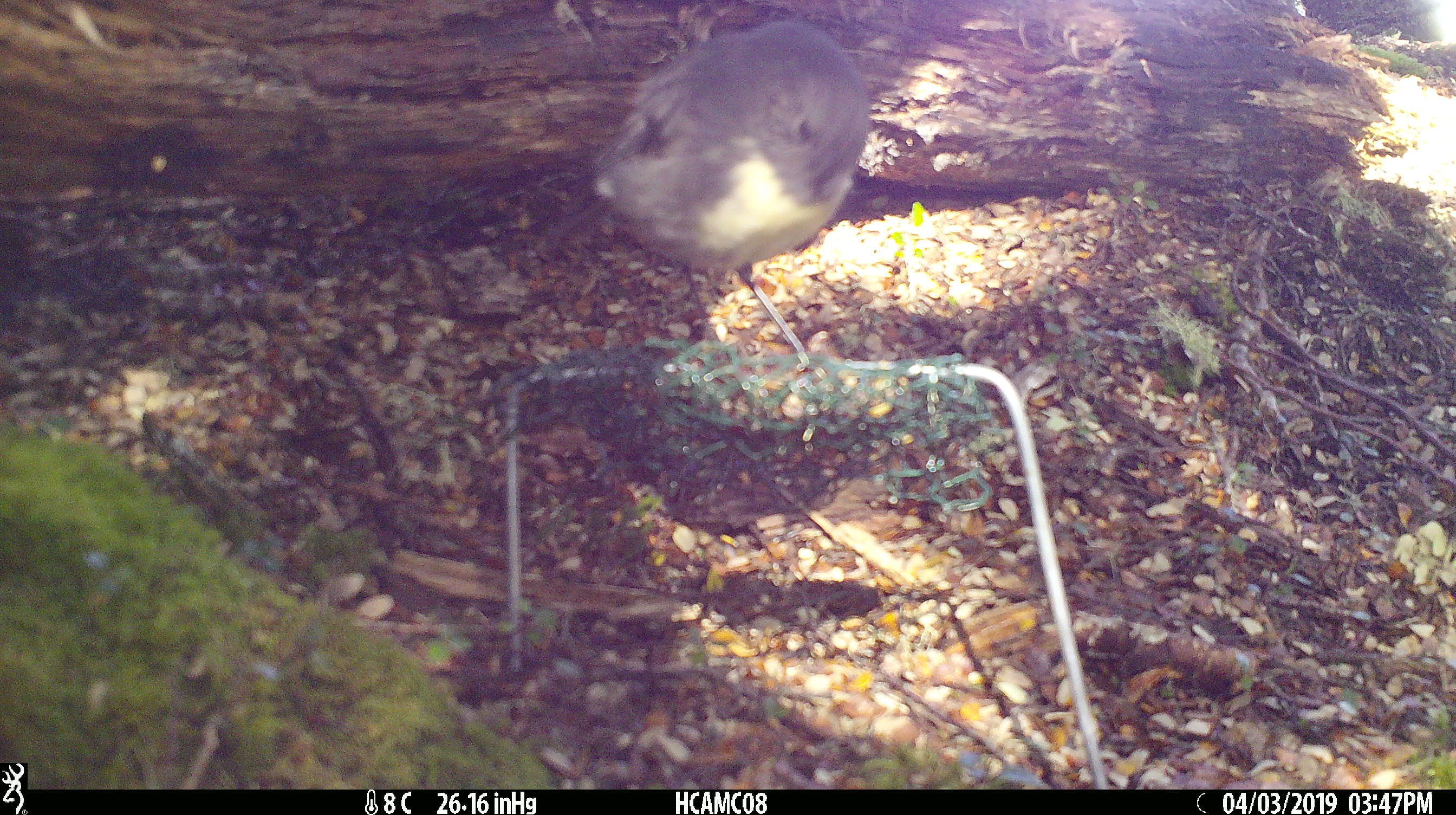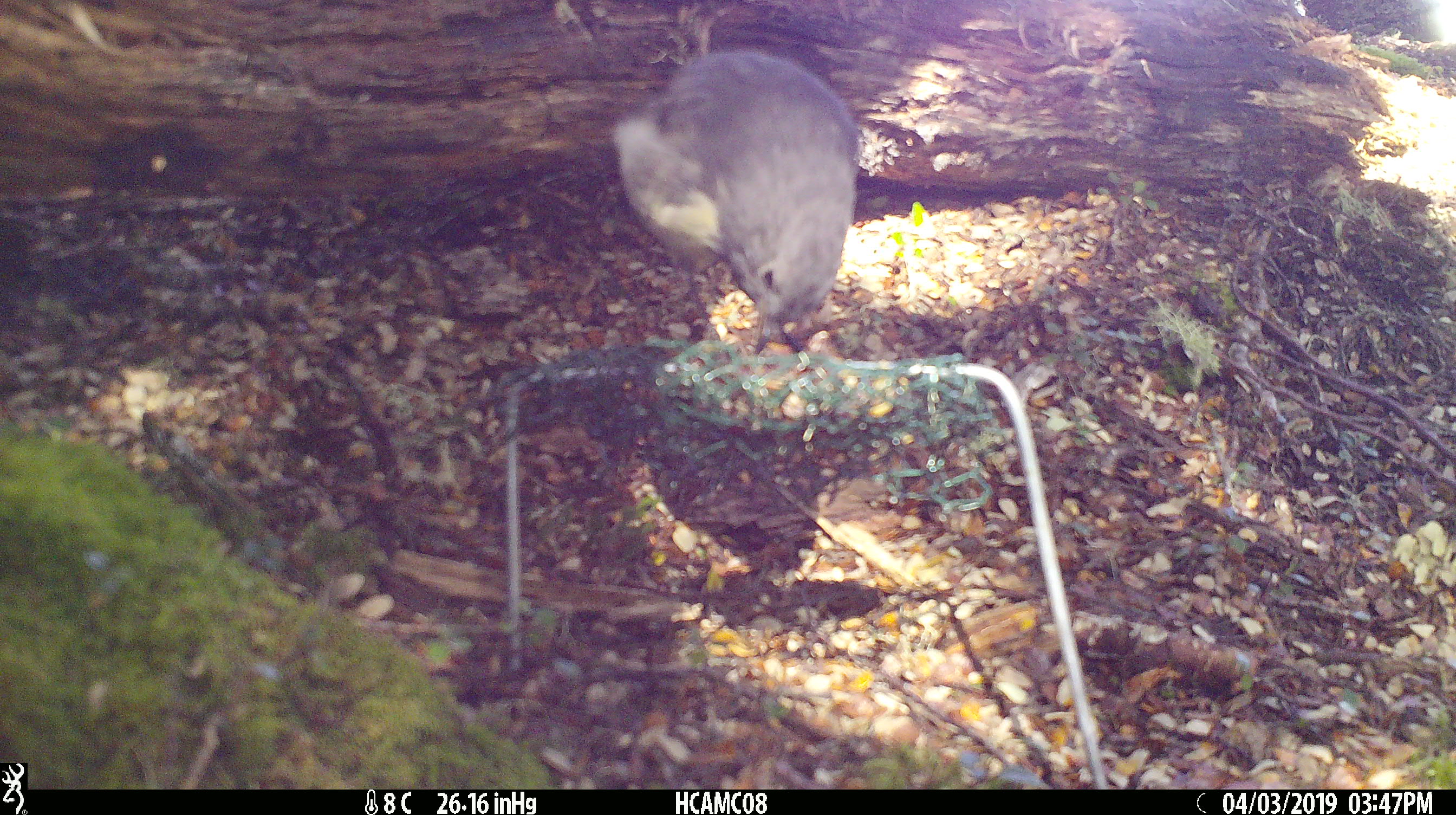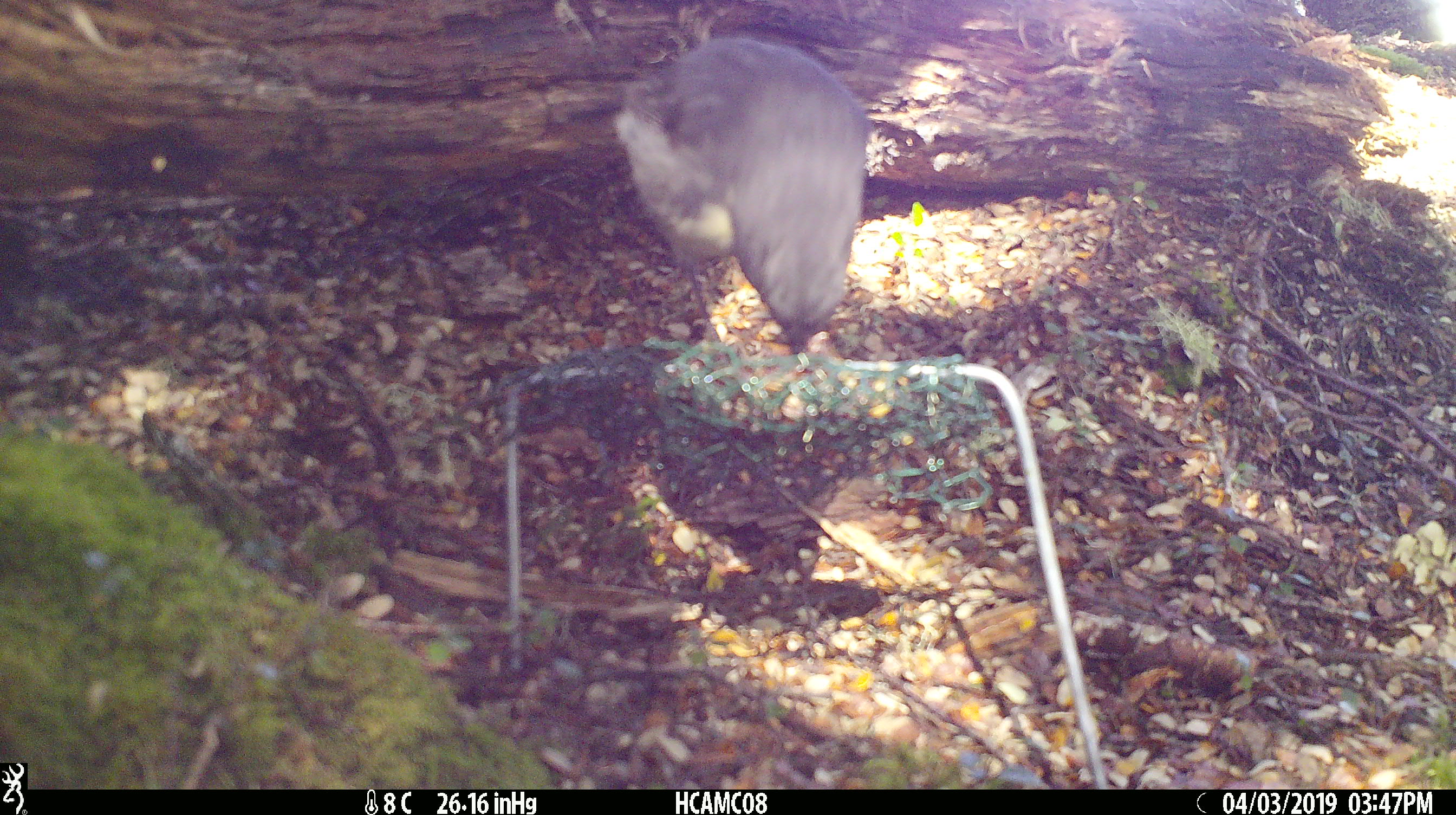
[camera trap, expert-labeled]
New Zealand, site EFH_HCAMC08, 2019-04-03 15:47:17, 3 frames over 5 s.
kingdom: Animalia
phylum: Chordata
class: Aves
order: Passeriformes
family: Petroicidae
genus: Petroica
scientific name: Petroica australis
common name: new zealand robin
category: robin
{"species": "robin (new zealand robin) (Petroica australis)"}